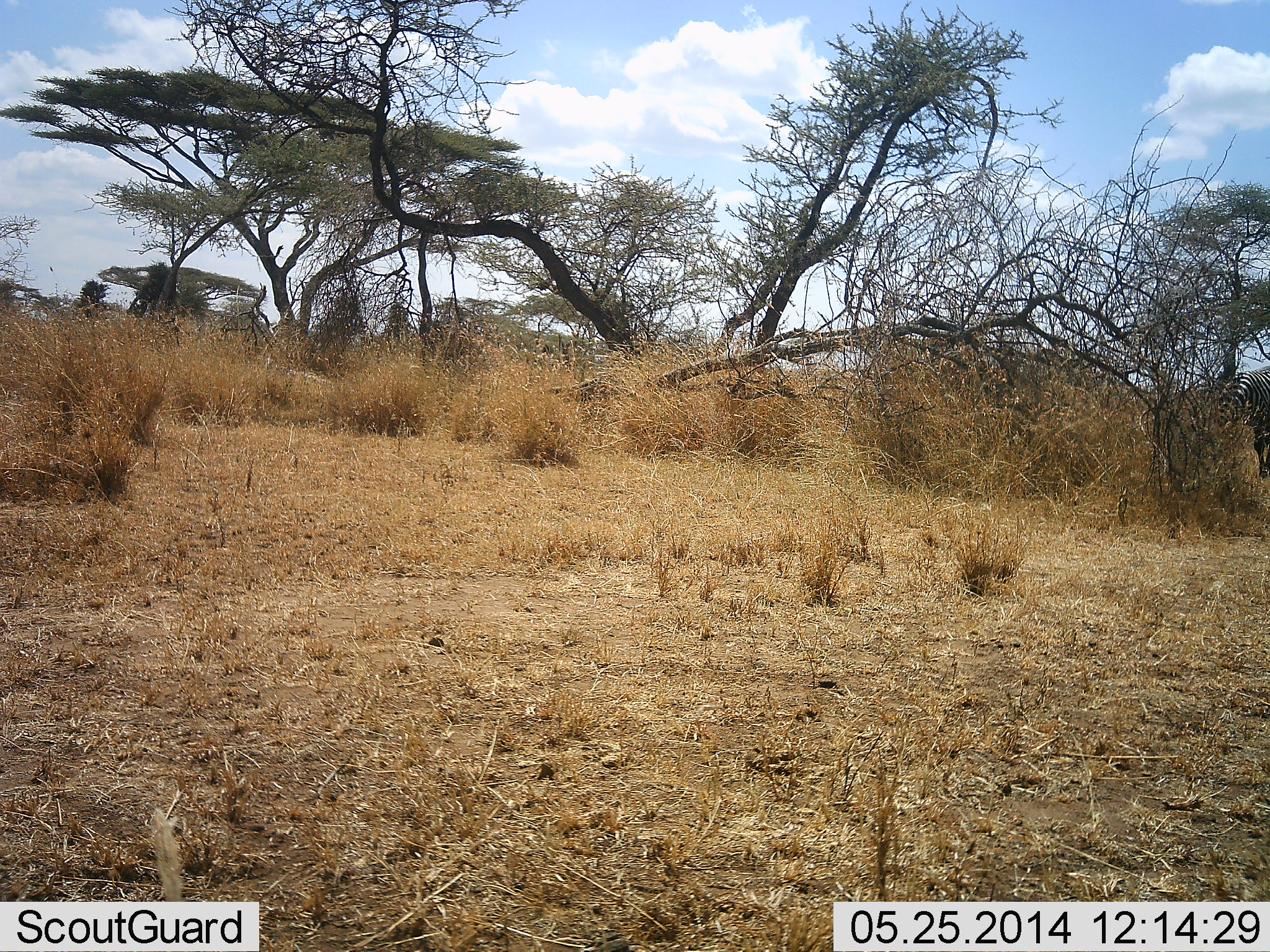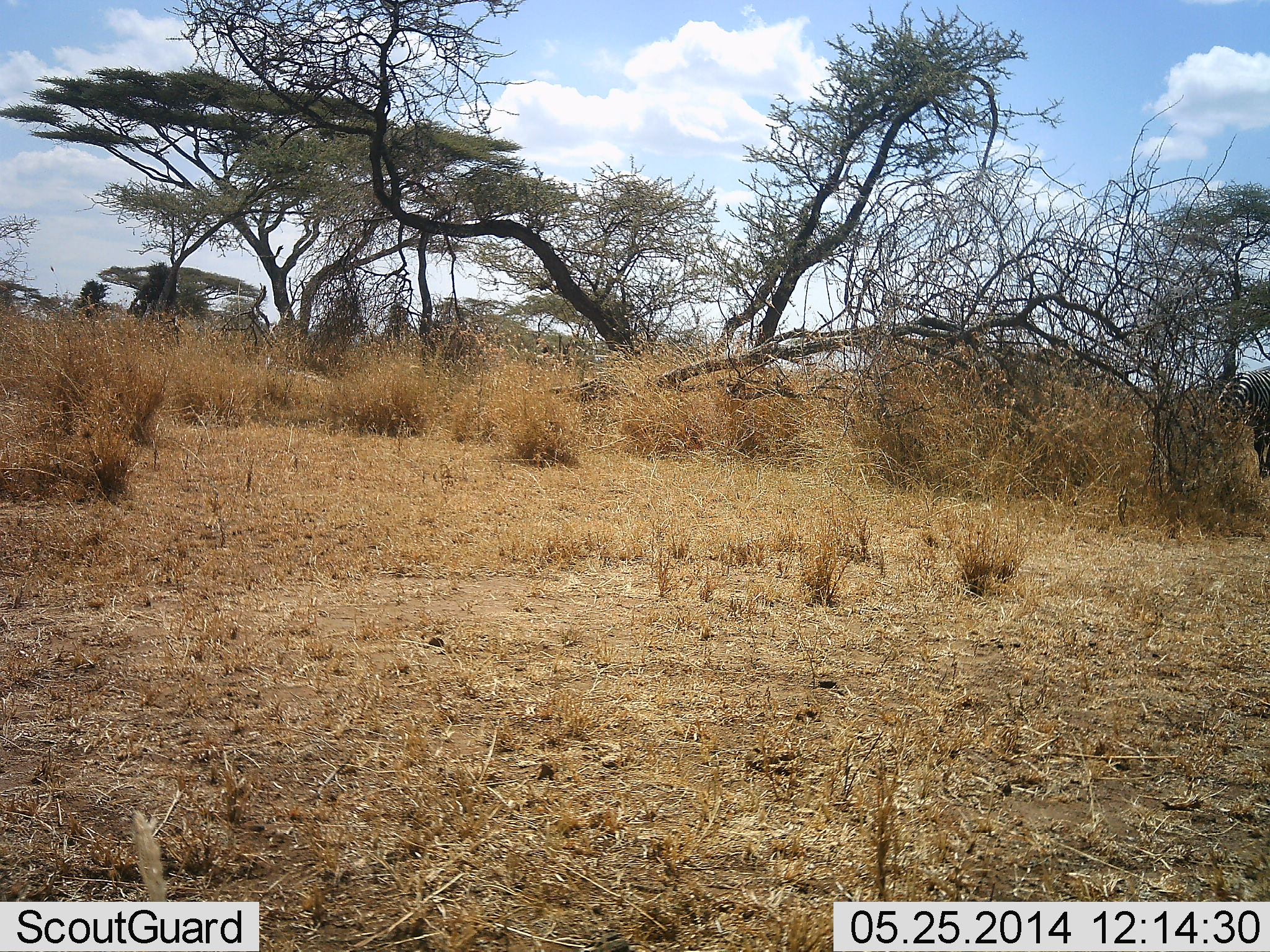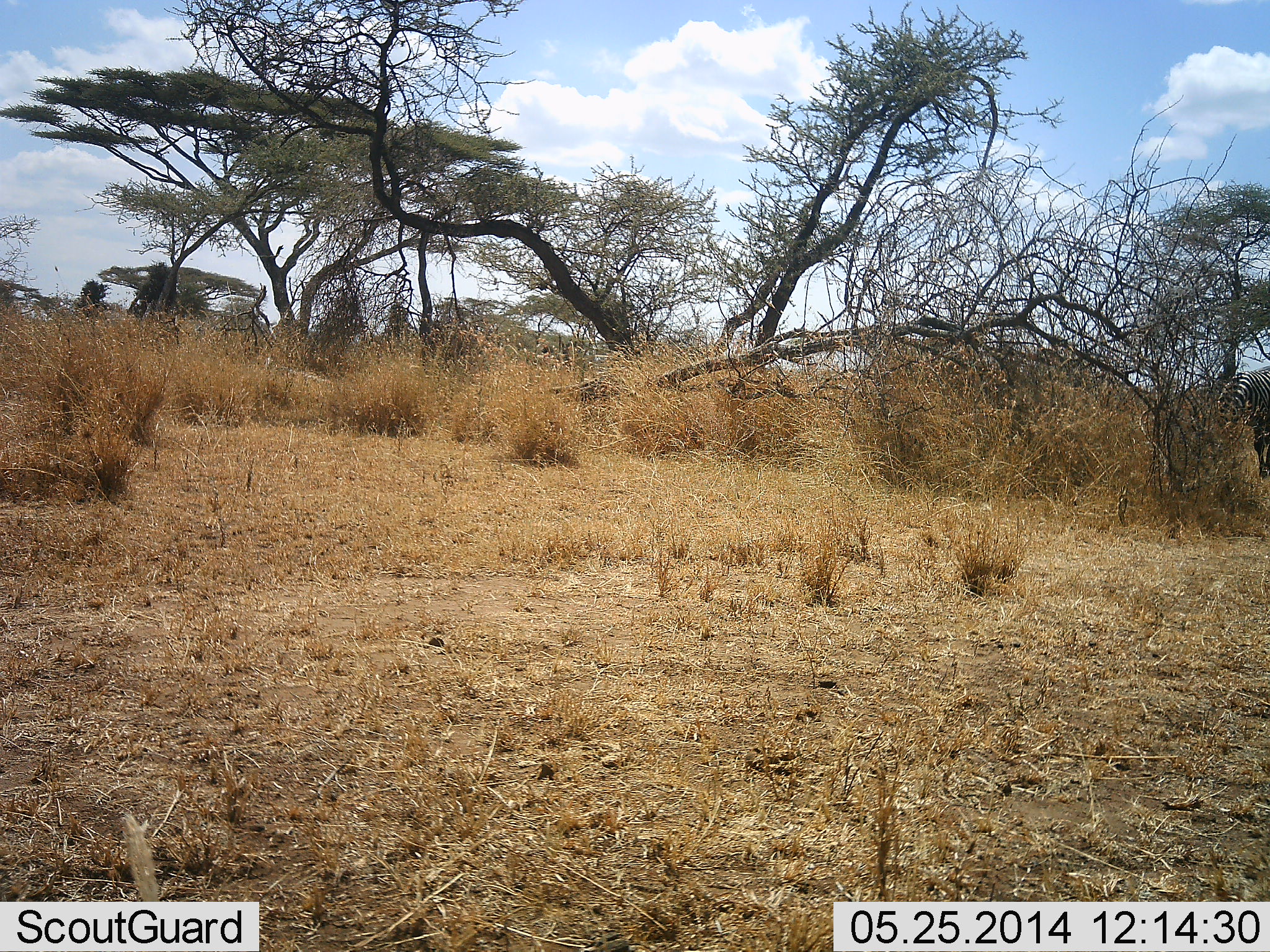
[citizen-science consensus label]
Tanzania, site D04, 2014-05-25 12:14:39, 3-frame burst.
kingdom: Animalia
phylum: Chordata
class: Mammalia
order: Perissodactyla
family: Equidae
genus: Equus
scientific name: Equus quagga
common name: plains zebra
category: zebra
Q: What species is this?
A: Zebra (plains zebra) (Equus quagga).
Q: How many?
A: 1.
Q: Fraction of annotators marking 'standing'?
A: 60%.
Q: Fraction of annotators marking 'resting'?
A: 0%.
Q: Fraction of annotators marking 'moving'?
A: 0%.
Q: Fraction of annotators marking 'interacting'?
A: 0%.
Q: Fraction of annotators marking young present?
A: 0%.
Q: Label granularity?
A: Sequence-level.